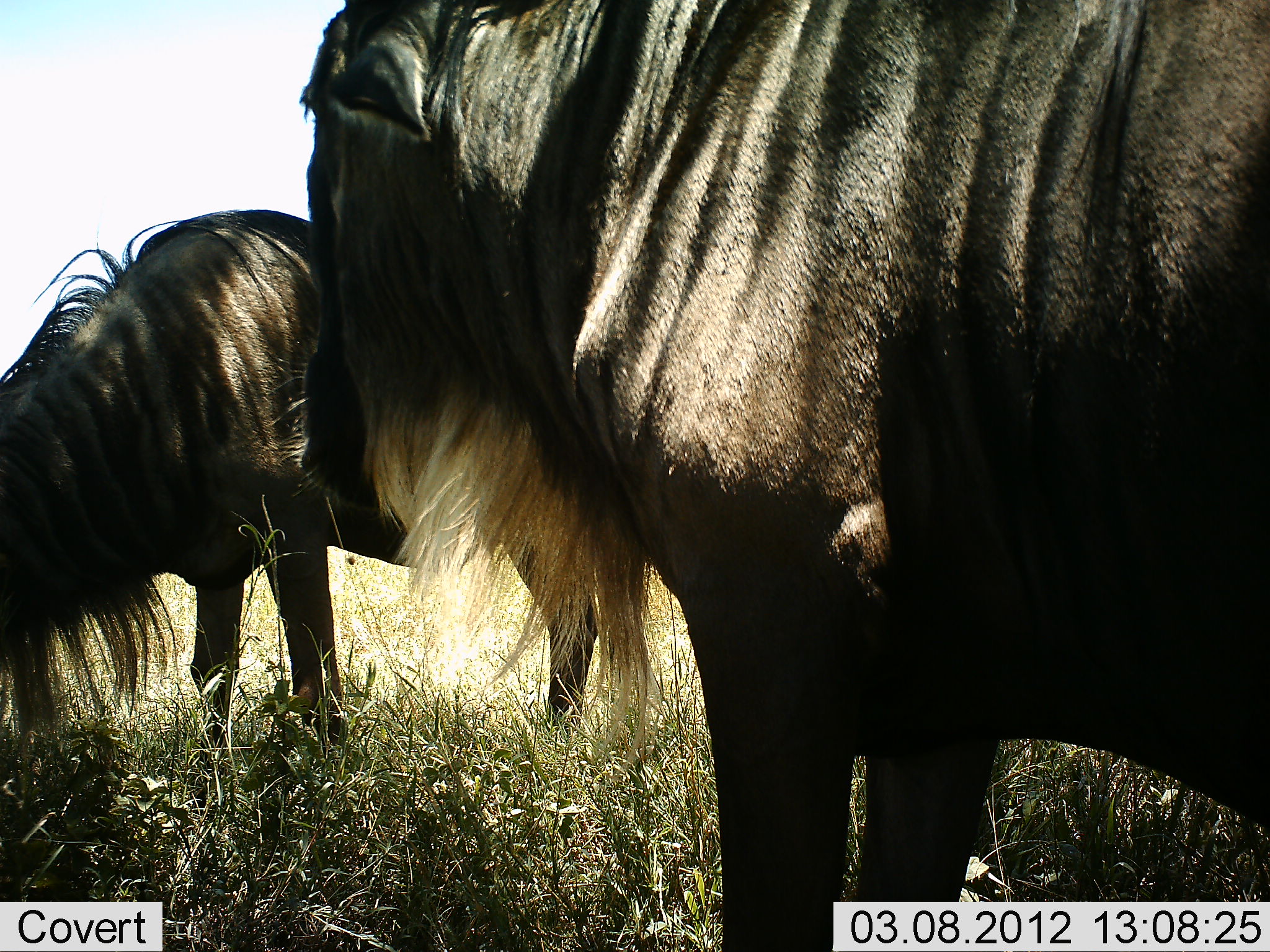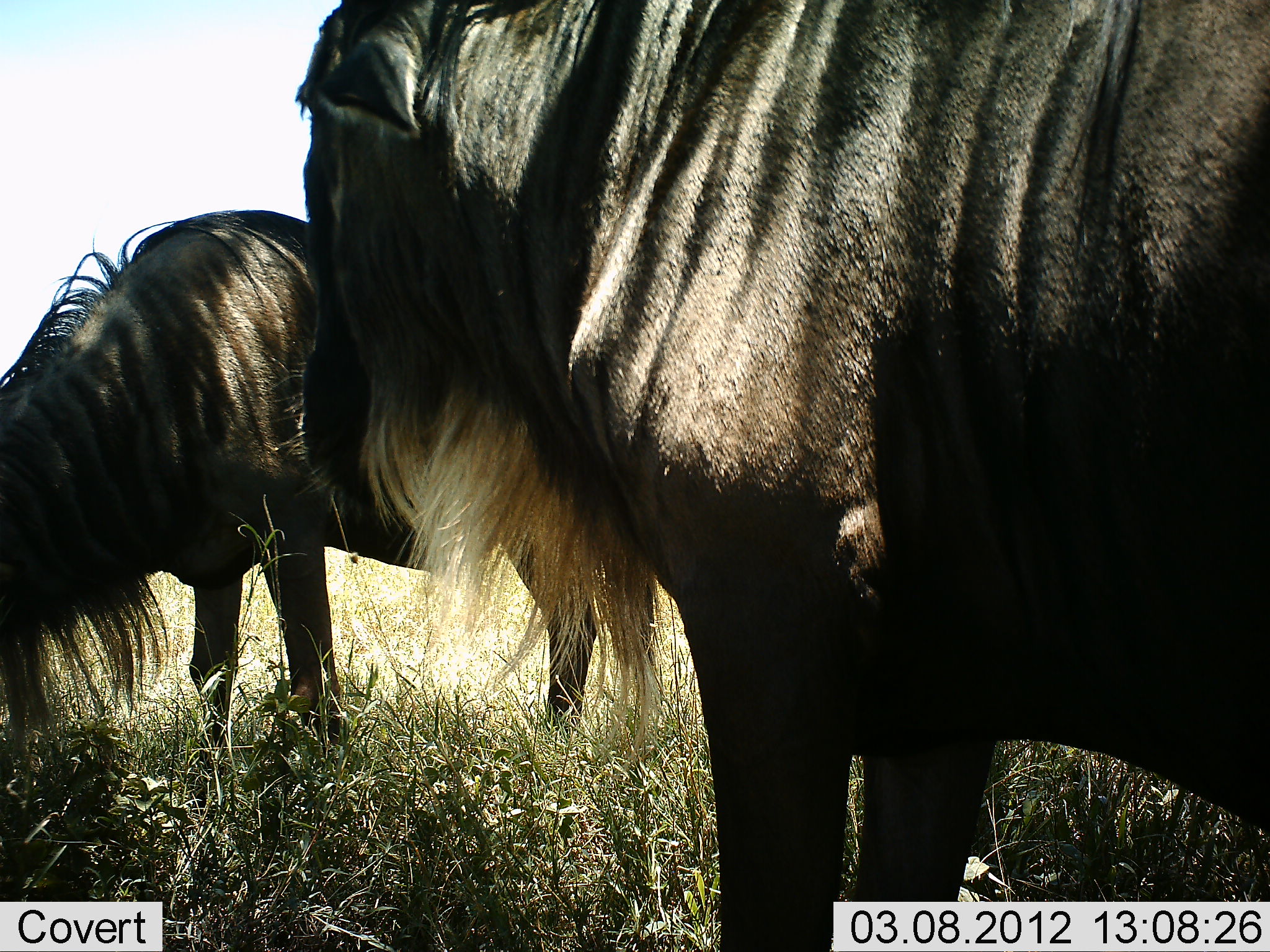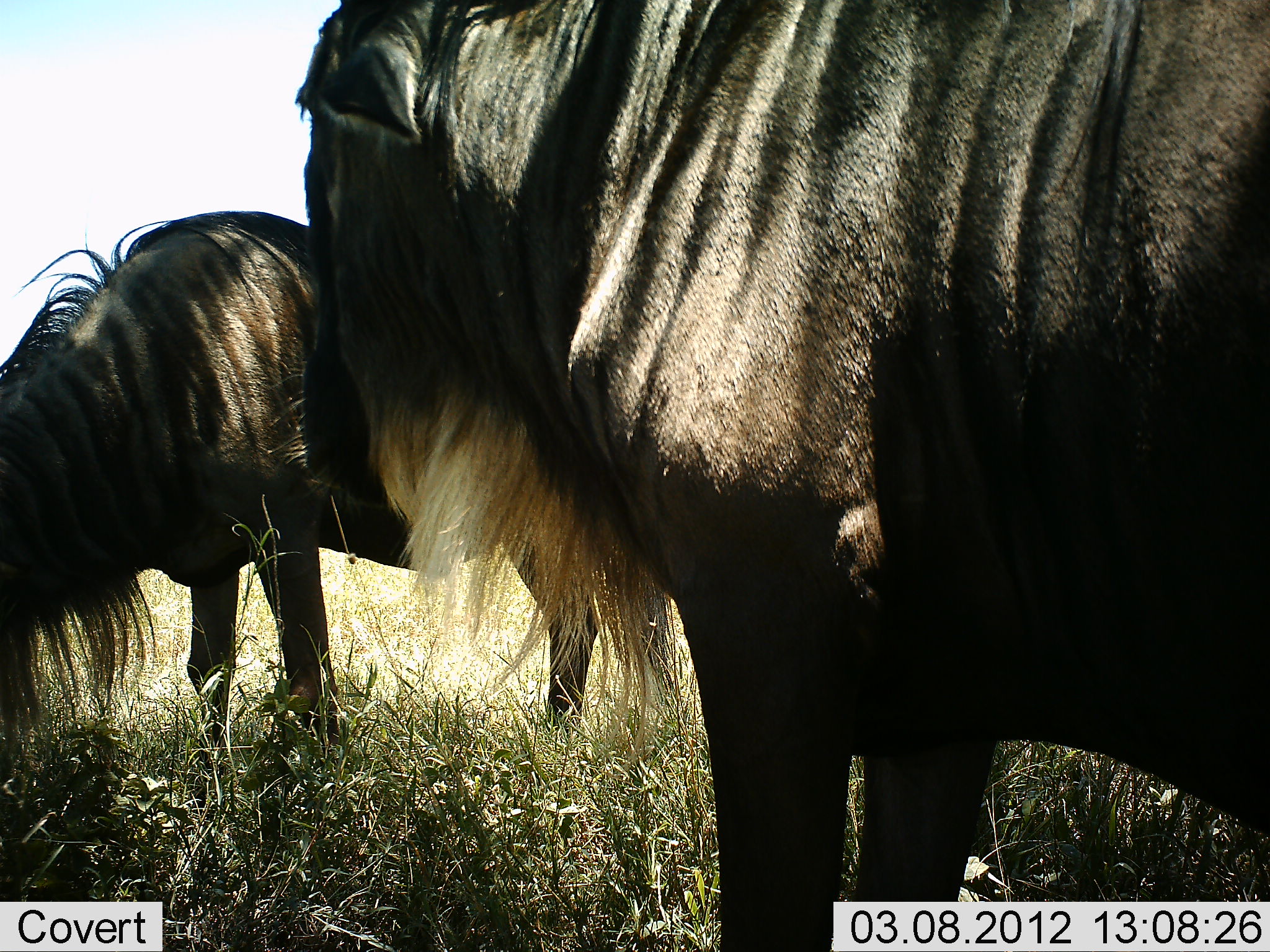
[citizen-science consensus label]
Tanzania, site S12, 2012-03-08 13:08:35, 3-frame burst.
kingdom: Animalia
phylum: Chordata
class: Mammalia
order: Artiodactyla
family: Bovidae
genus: Connochaetes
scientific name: Connochaetes taurinus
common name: blue wildebeest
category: wildebeest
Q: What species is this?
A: Wildebeest (blue wildebeest) (Connochaetes taurinus).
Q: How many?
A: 2.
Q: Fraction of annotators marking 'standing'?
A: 93%.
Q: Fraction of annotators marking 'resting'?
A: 7%.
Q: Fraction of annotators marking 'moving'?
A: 0%.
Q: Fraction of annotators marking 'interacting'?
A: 7%.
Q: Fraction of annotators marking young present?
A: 0%.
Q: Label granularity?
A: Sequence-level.